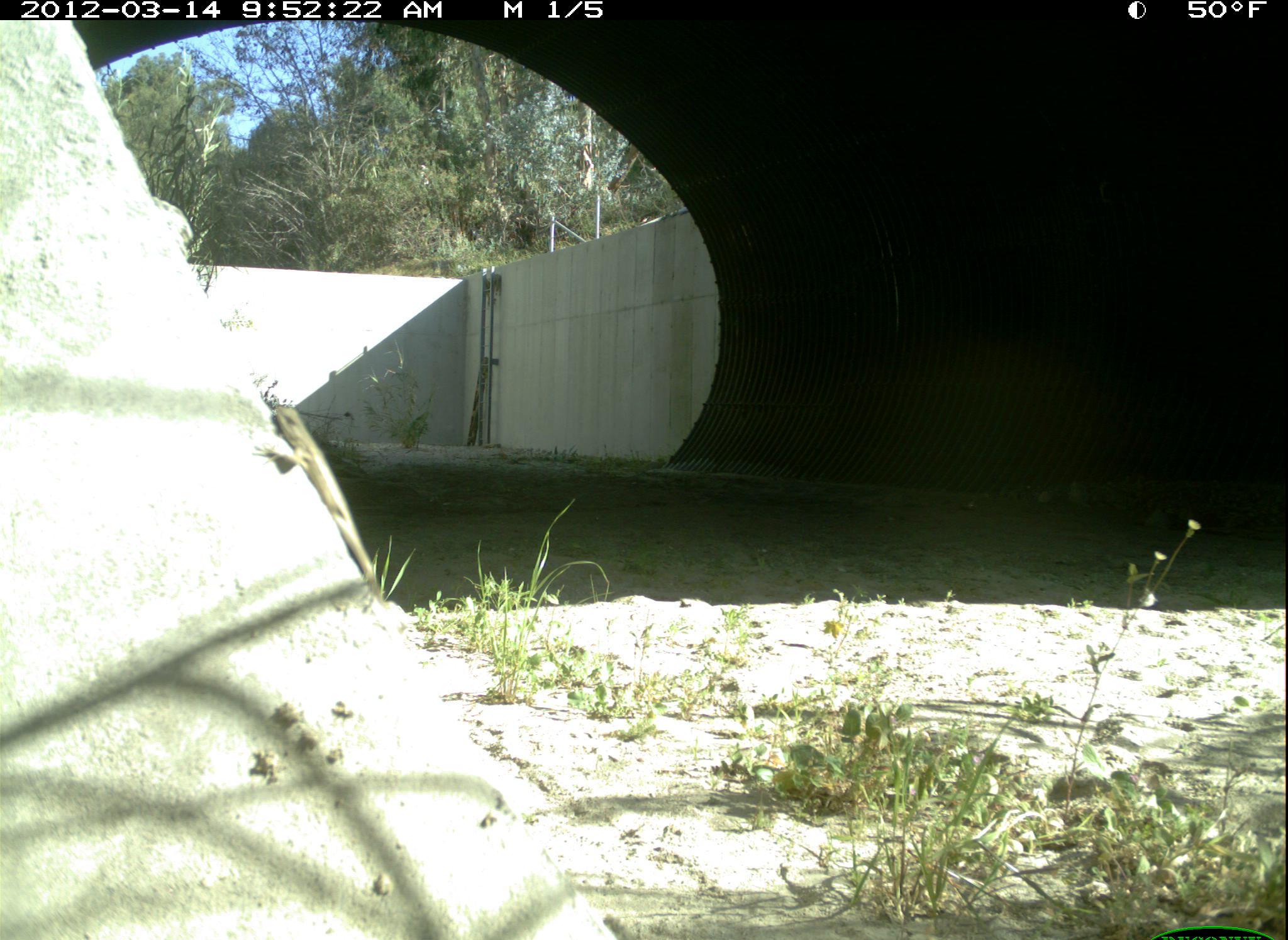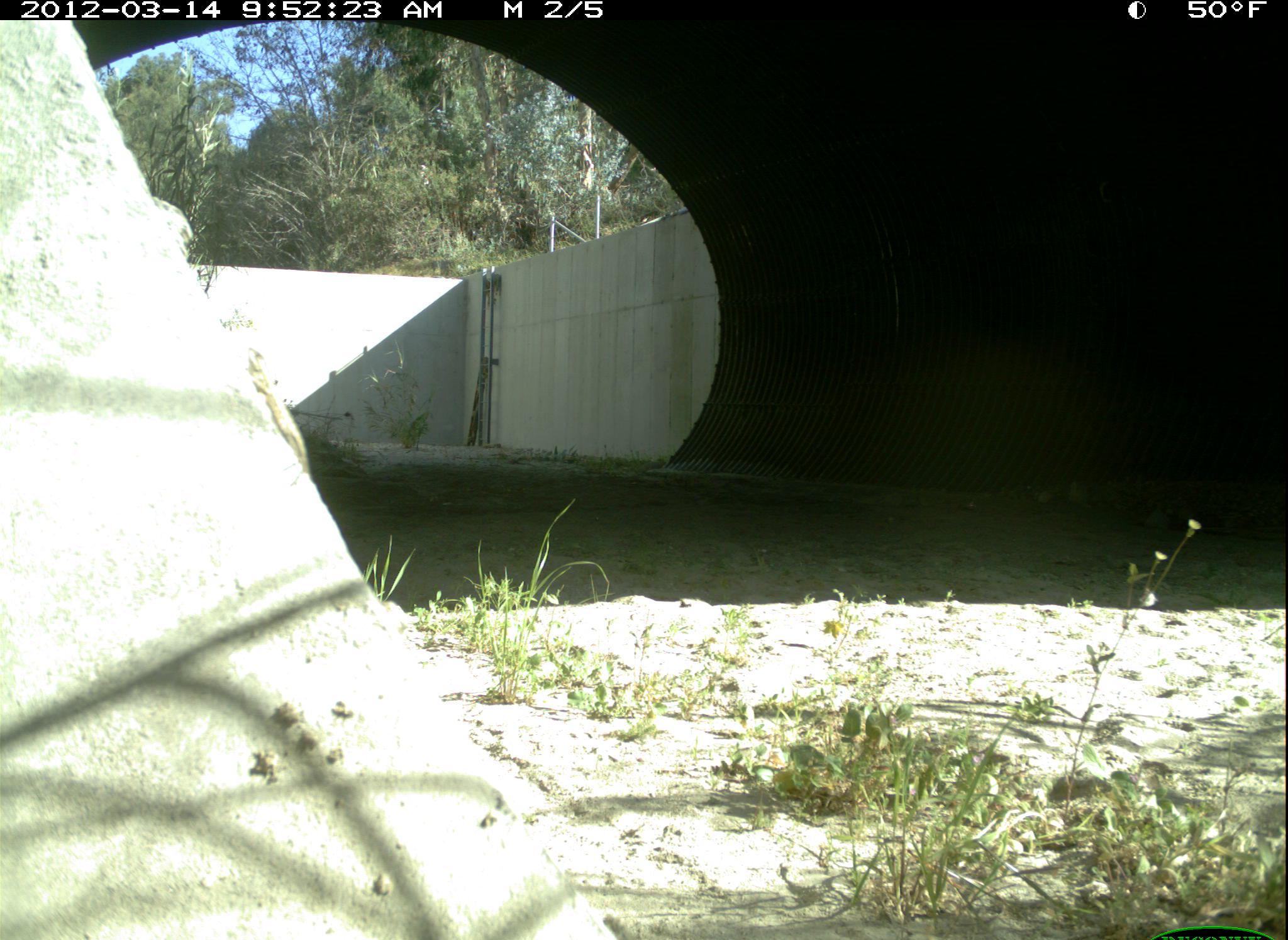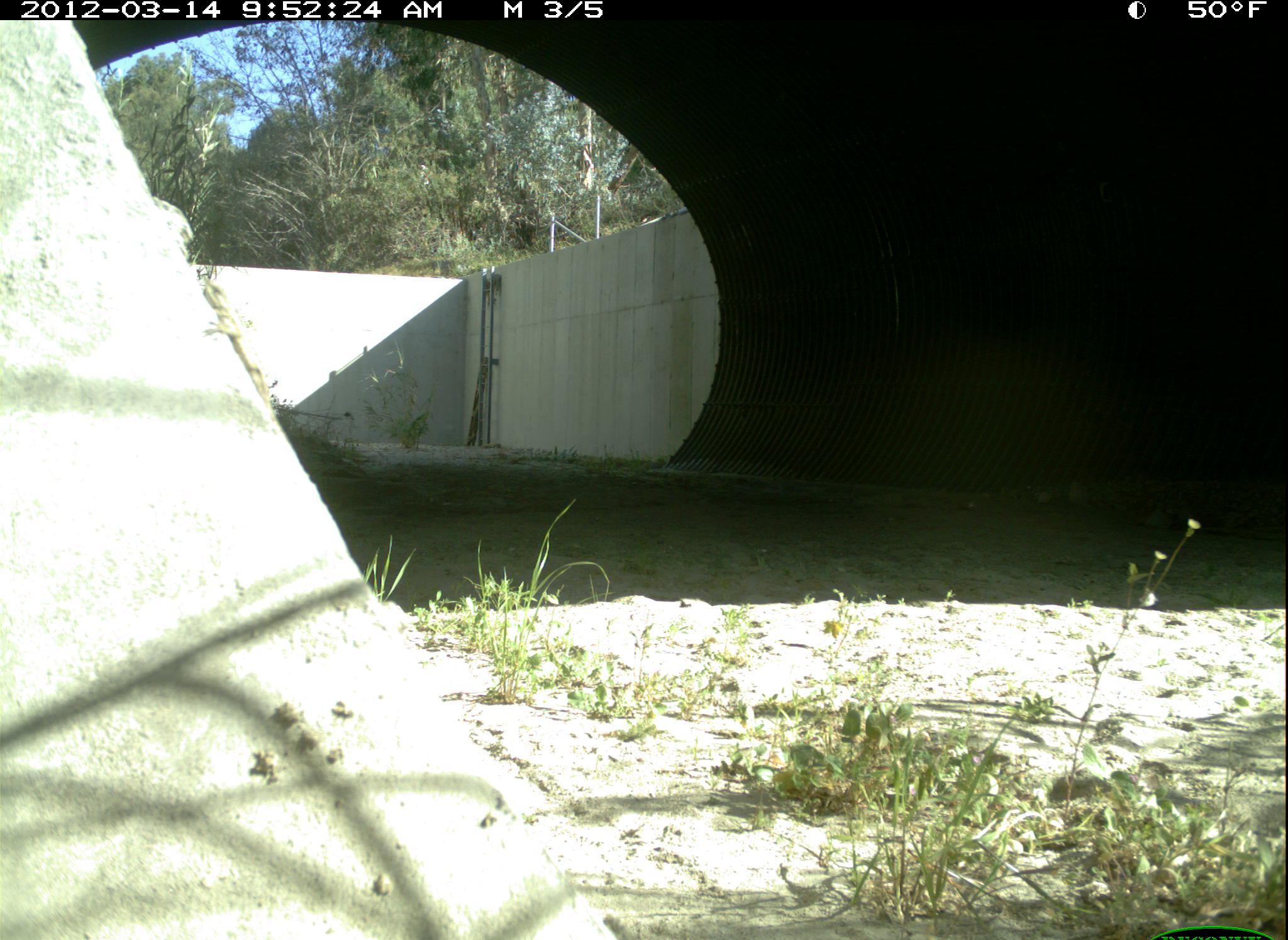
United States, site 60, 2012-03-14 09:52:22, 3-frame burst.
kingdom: Animalia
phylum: Chordata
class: Reptilia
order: Squamata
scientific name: Squamata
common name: lizard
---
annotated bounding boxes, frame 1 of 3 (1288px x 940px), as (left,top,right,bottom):
lizard: (249,394,385,617)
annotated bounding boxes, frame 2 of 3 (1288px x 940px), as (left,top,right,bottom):
lizard: (237,332,314,481)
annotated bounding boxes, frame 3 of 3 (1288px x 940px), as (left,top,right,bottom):
lizard: (199,278,274,413)